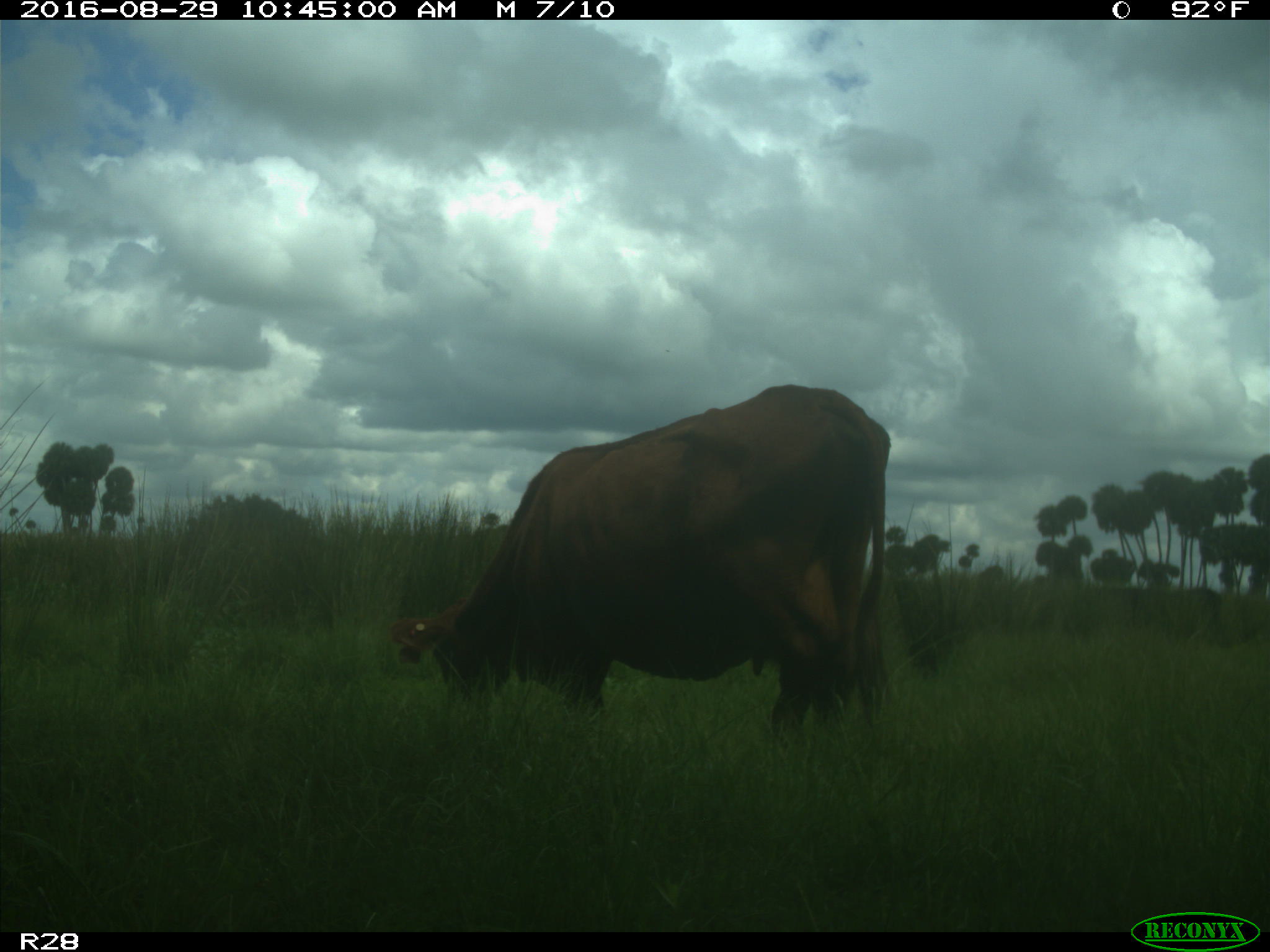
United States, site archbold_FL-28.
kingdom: Animalia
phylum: Chordata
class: Mammalia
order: Artiodactyla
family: Bovidae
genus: Bos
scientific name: Bos taurus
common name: domestic cow